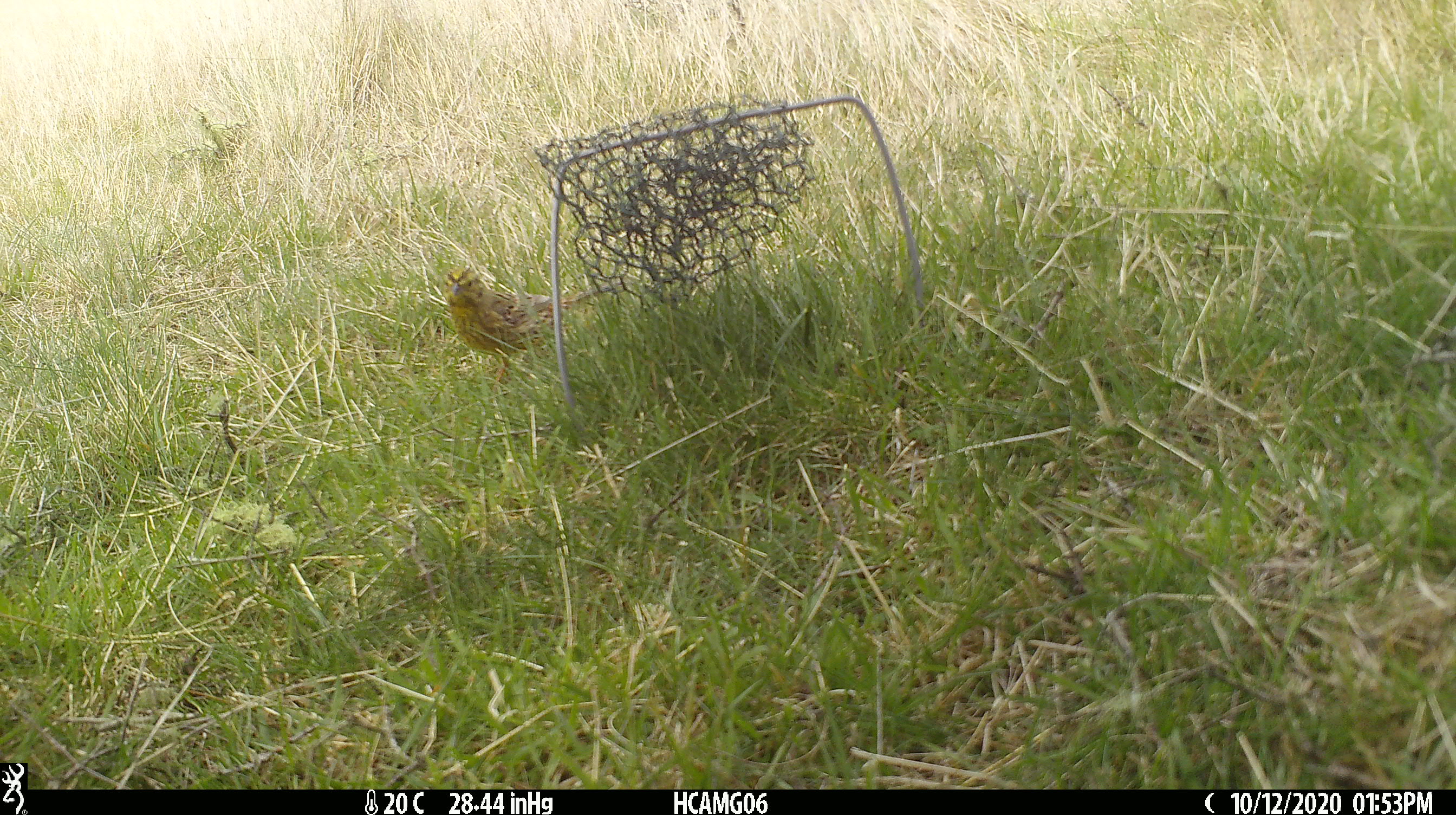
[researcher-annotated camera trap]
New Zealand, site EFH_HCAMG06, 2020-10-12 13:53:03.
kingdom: Animalia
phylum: Chordata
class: Aves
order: Passeriformes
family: Emberizidae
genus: Emberiza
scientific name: Emberiza citrinella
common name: yellowhammer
Yellowhammer (Emberiza citrinella).